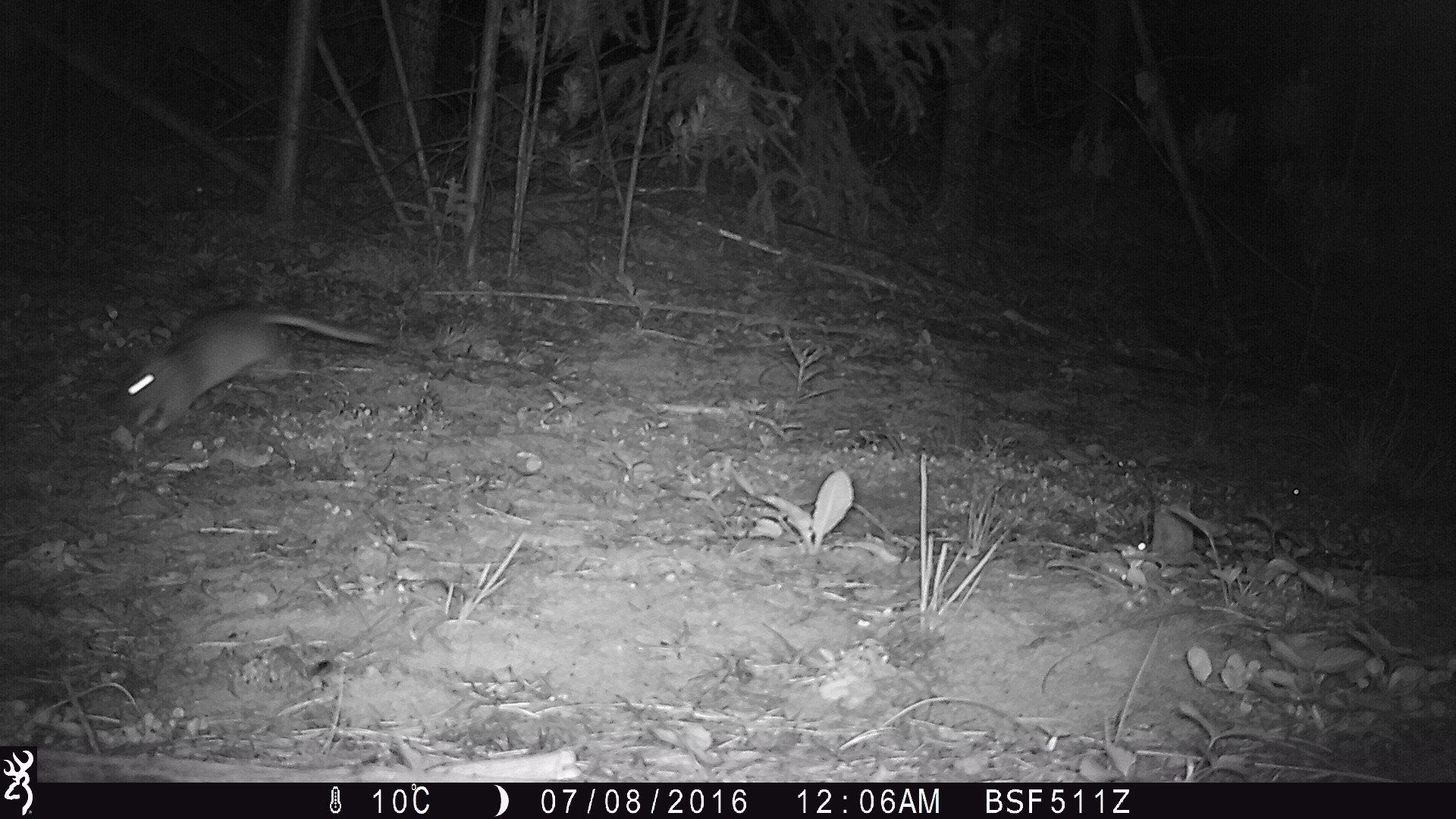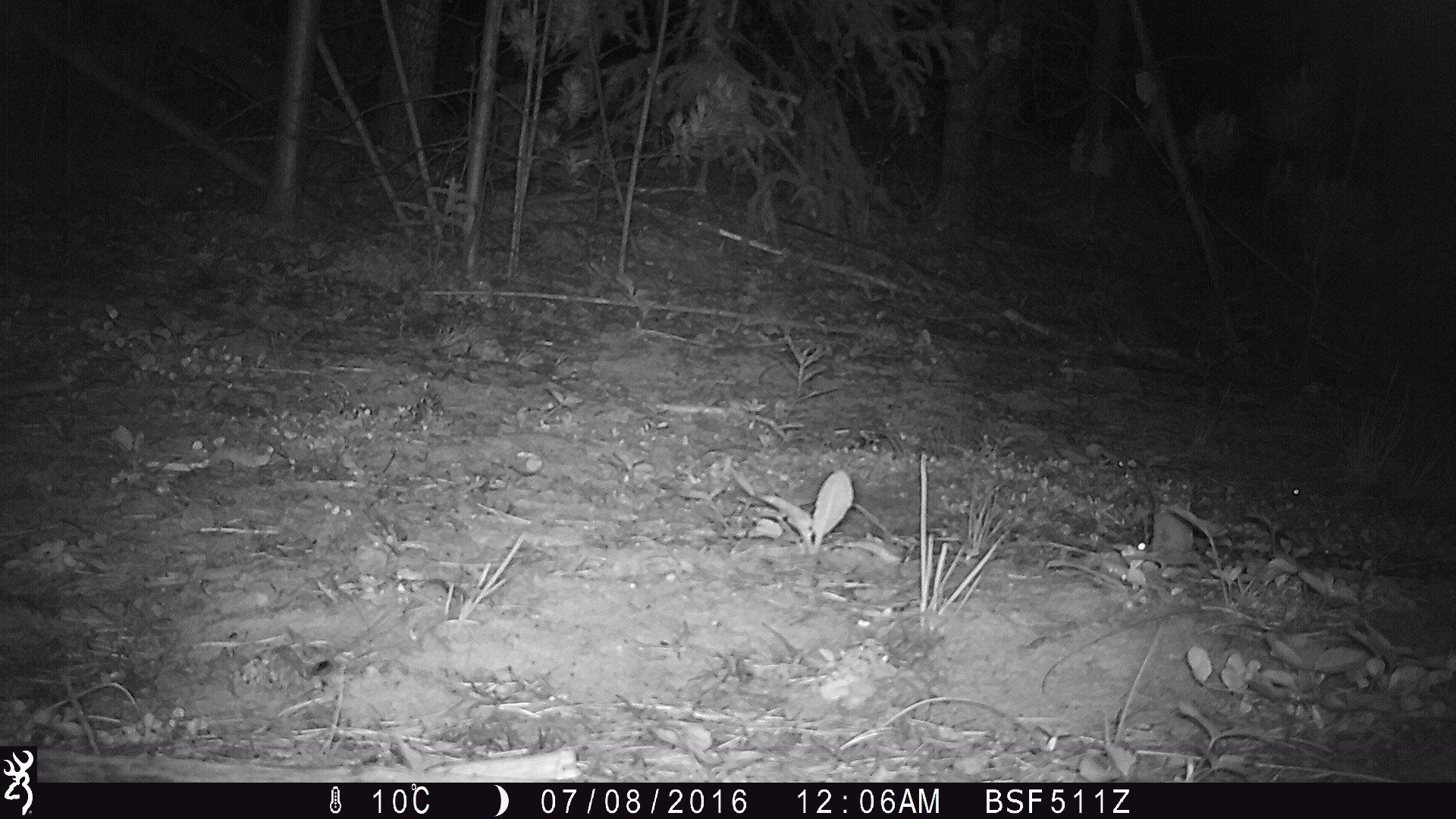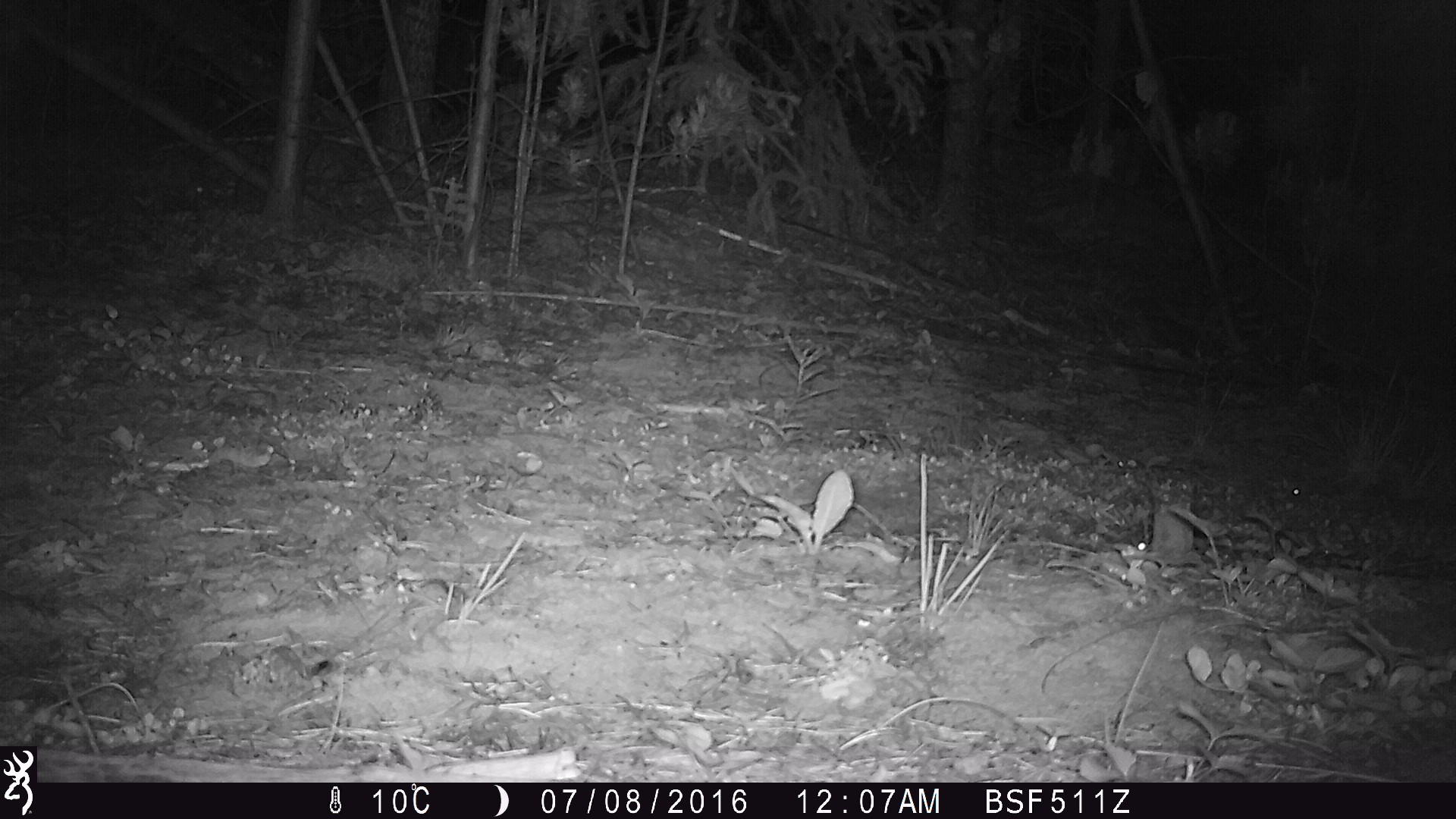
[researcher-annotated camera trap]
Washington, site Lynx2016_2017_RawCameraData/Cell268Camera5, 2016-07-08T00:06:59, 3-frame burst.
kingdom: Animalia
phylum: Chordata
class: Mammalia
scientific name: Mammalia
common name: small mammal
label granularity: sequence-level